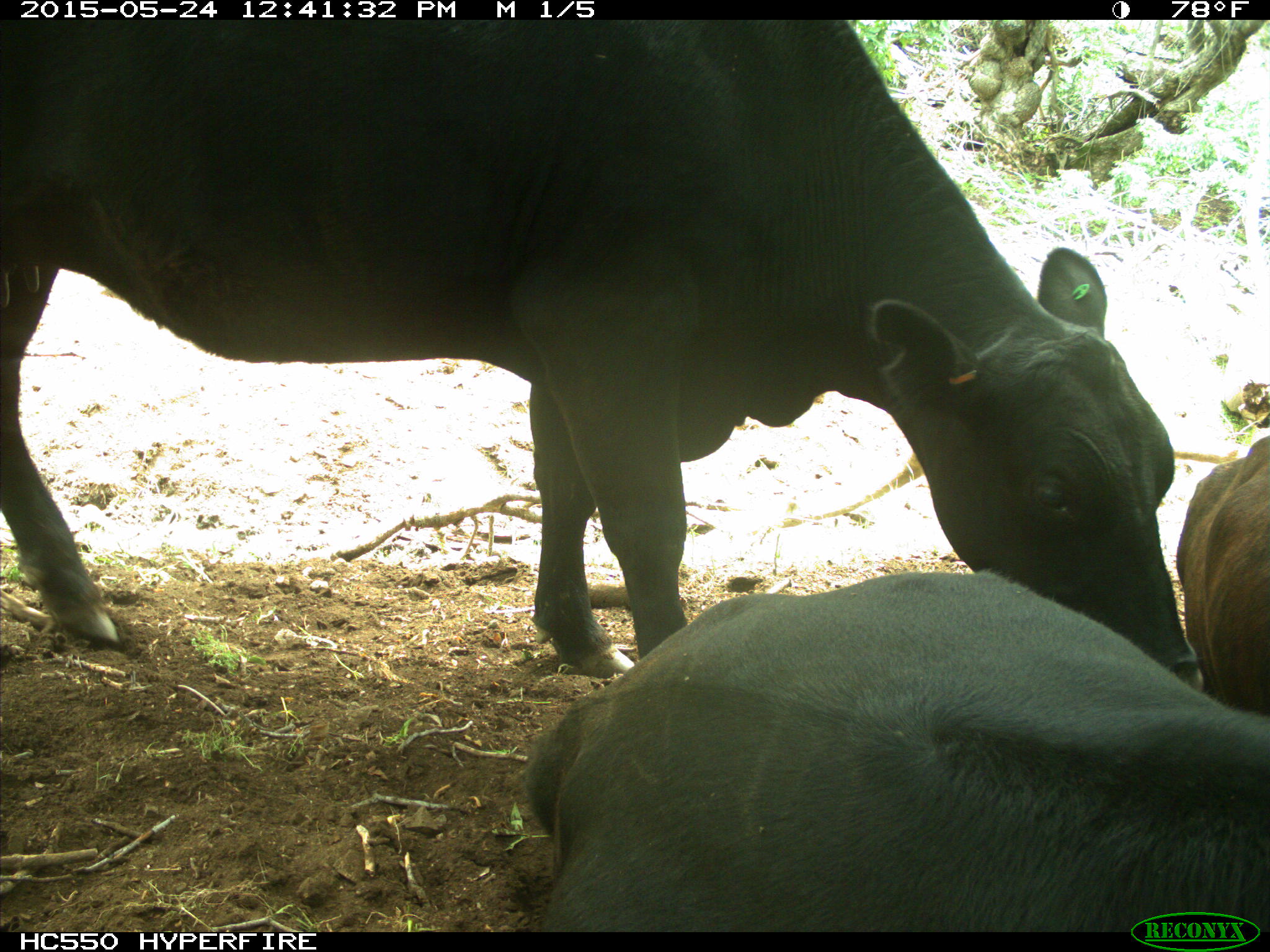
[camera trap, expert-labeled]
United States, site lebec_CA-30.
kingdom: Animalia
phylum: Chordata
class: Mammalia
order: Artiodactyla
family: Bovidae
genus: Bos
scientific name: Bos taurus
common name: domestic cow